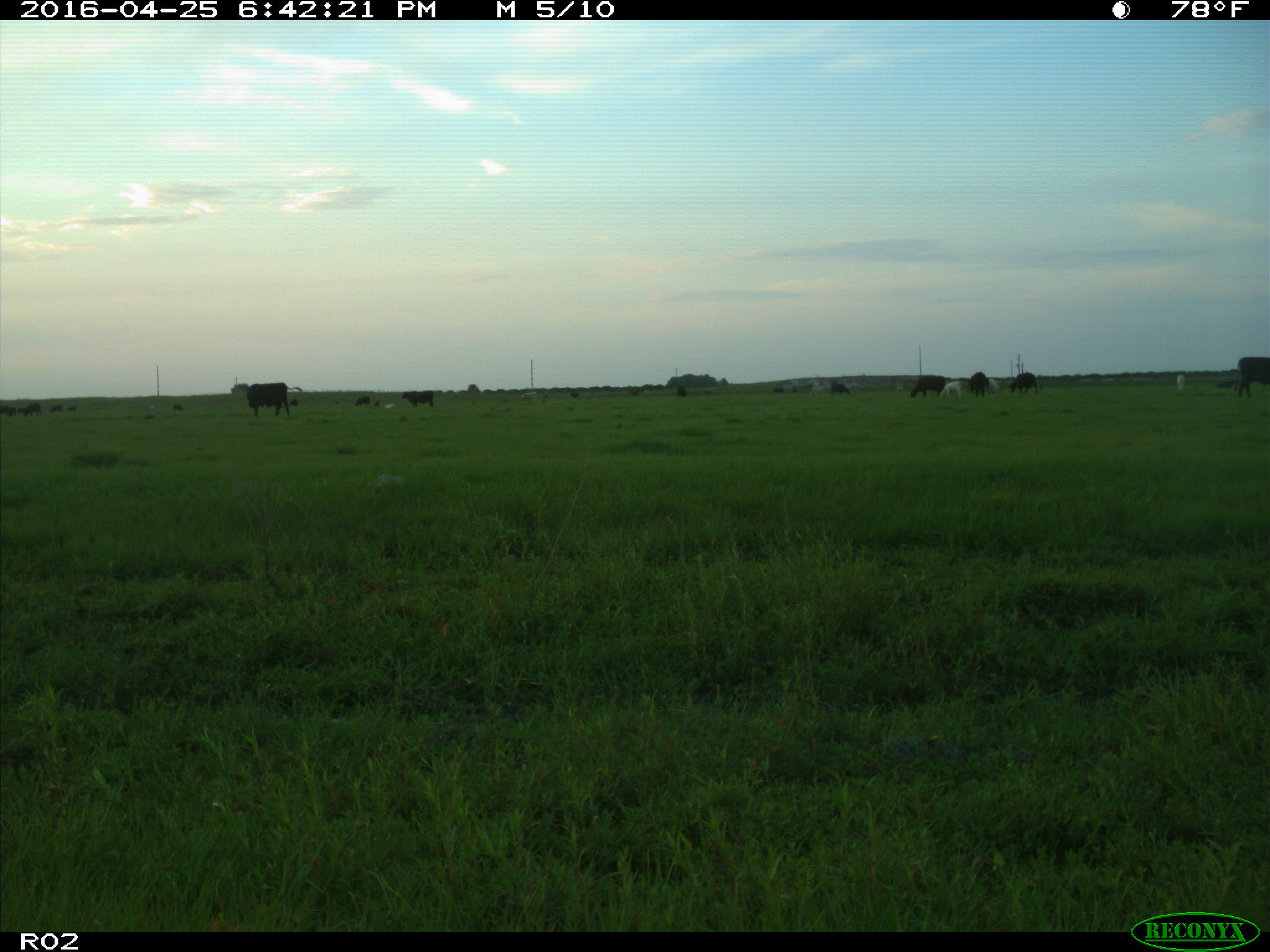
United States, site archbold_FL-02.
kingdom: Animalia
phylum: Chordata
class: Mammalia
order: Artiodactyla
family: Bovidae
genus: Bos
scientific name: Bos taurus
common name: domestic cow